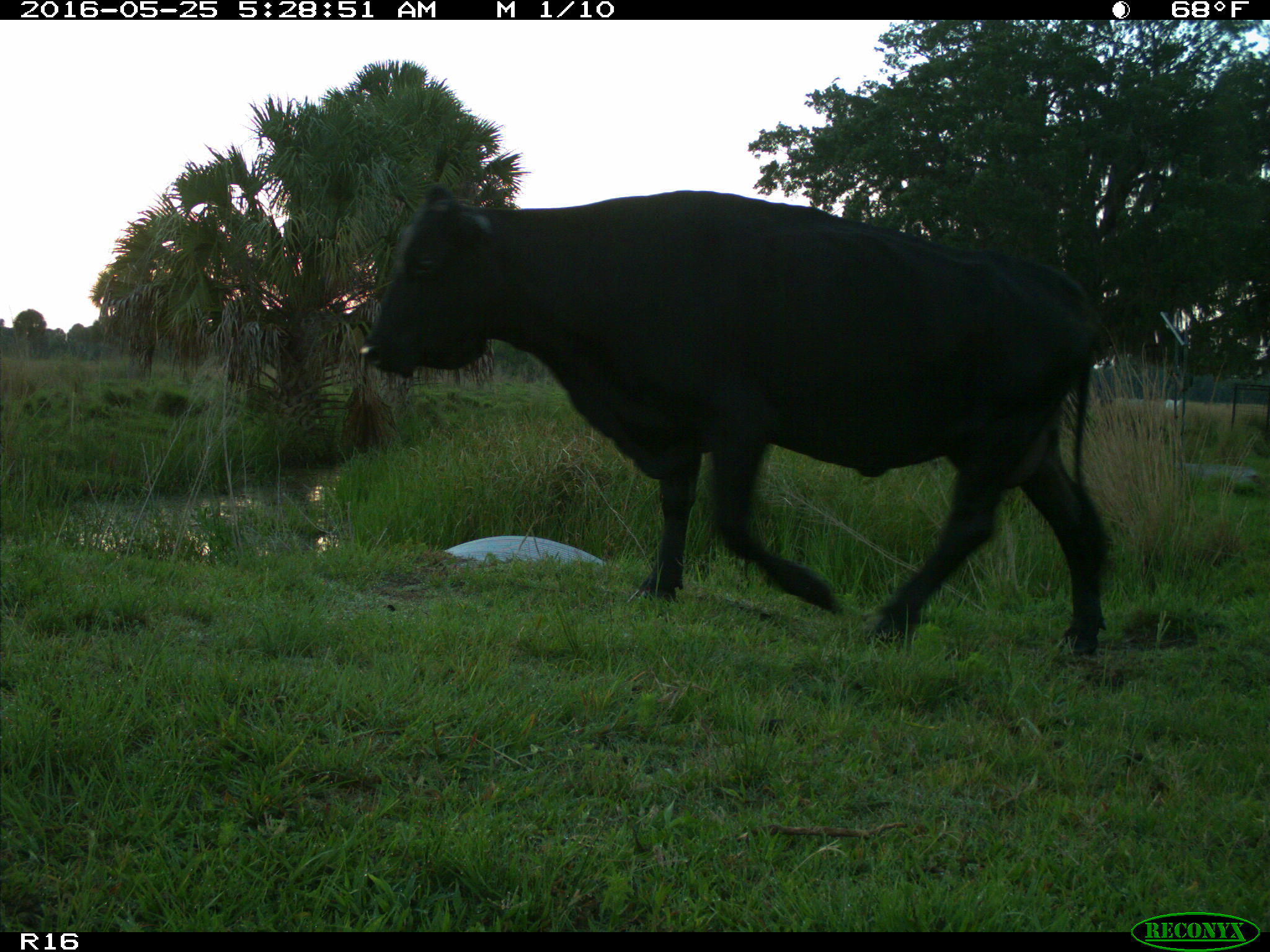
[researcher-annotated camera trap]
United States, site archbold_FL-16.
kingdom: Animalia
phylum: Chordata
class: Mammalia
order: Artiodactyla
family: Bovidae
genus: Bos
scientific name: Bos taurus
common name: domestic cow